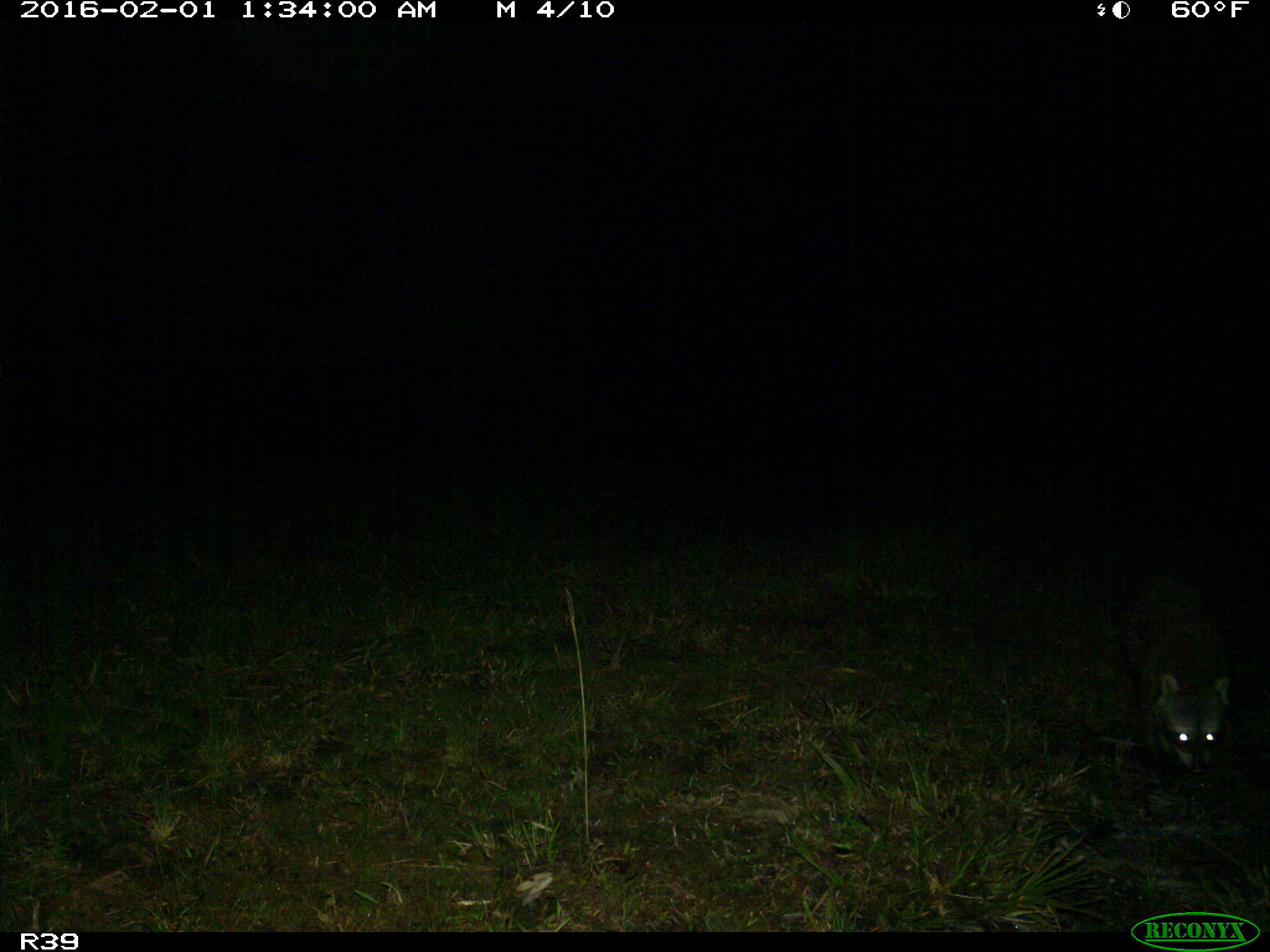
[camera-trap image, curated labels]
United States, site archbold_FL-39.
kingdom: Animalia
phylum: Chordata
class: Mammalia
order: Carnivora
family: Procyonidae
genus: Procyon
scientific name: Procyon lotor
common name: common raccoon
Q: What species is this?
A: Procyon lotor (common raccoon).